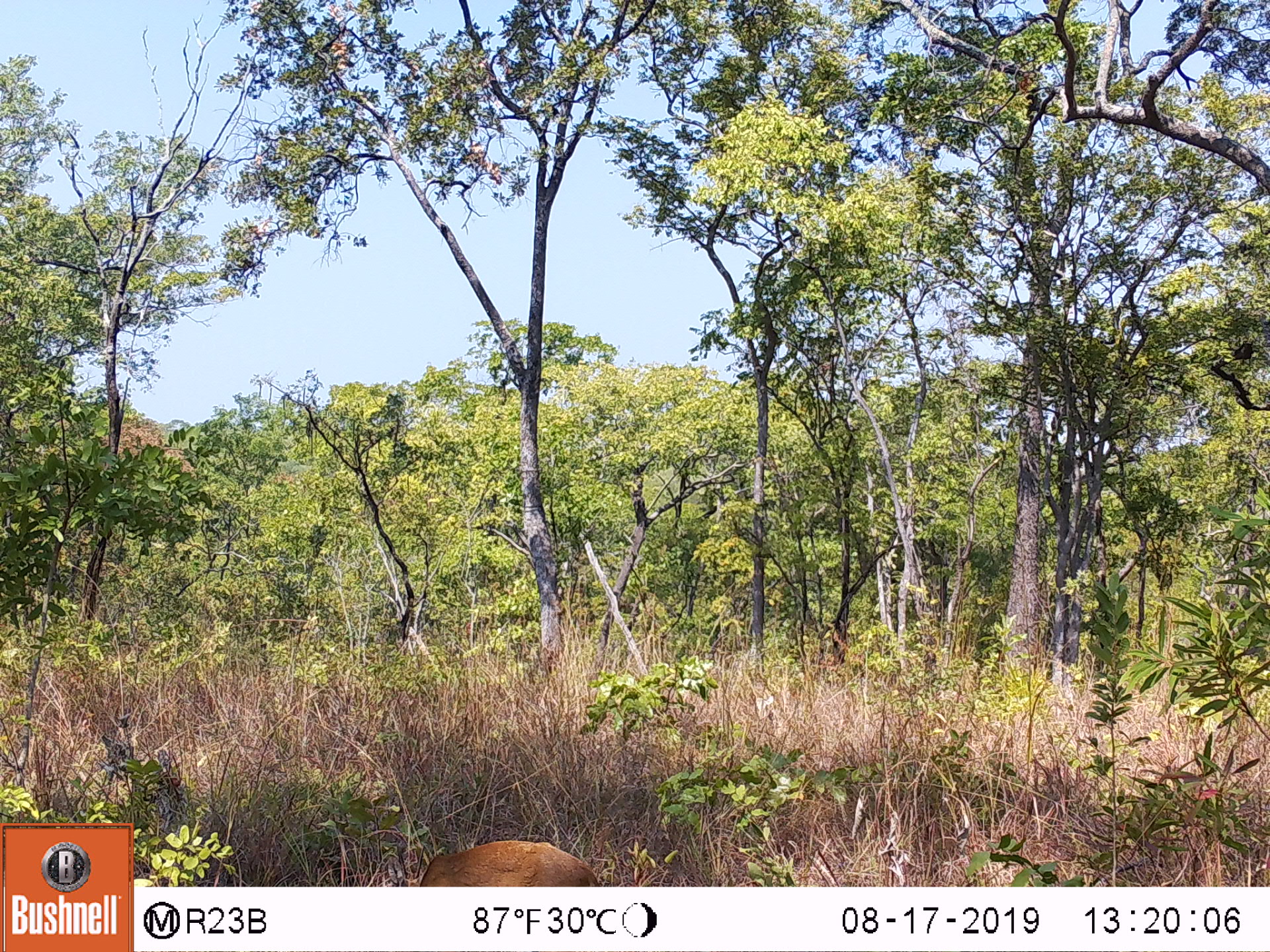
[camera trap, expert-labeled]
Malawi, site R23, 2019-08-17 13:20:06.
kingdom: Animalia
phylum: Chordata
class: Mammalia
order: Artiodactyla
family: Bovidae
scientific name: Antilopinae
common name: small antelope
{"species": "small antelope (Antilopinae)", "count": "1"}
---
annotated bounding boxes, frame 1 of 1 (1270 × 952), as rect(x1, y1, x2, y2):
small antelope: rect(386, 828, 623, 885)